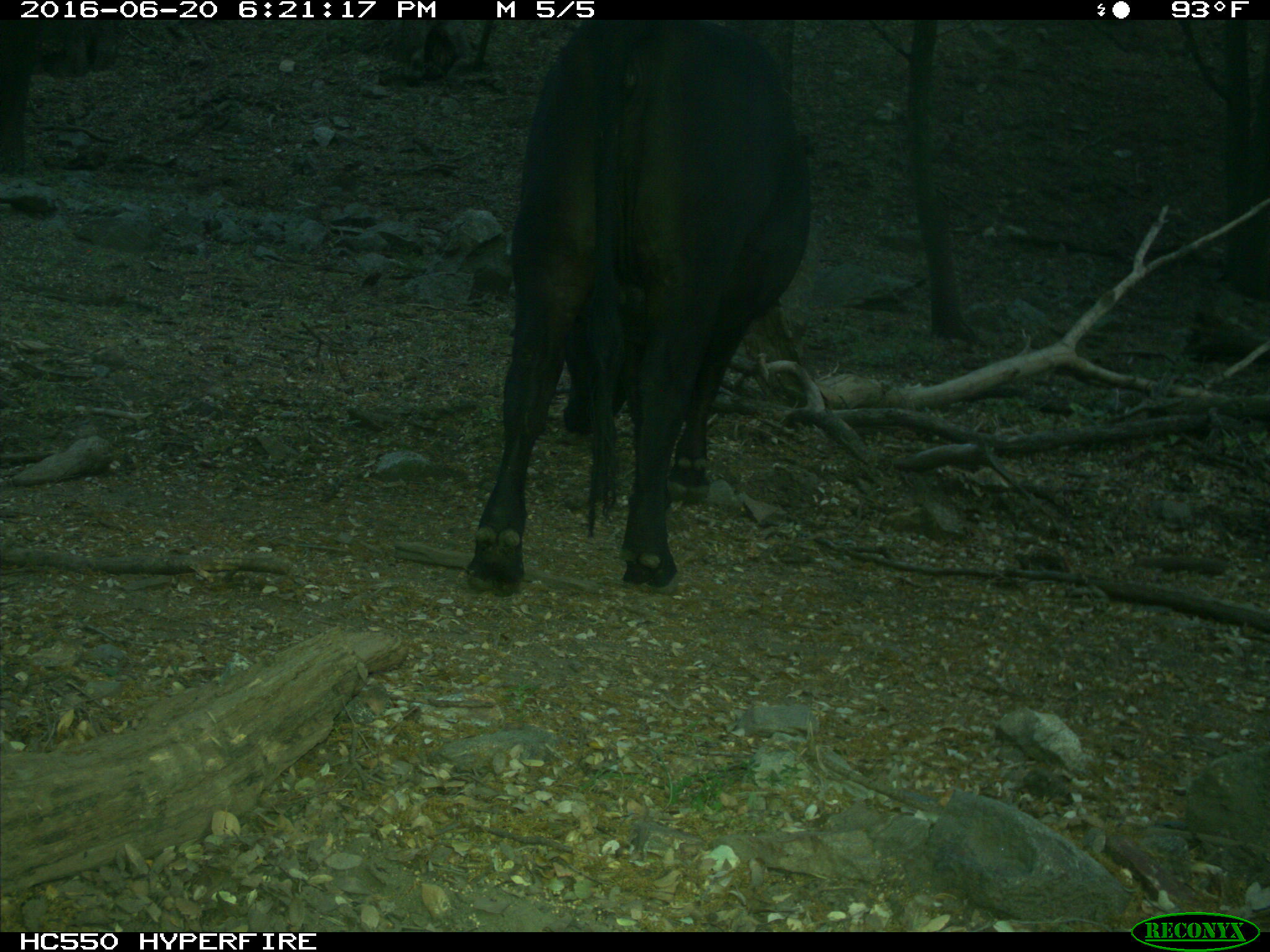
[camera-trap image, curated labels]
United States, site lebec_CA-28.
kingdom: Animalia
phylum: Chordata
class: Mammalia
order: Artiodactyla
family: Bovidae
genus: Bos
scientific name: Bos taurus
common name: domestic cow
Bos taurus (domestic cow).